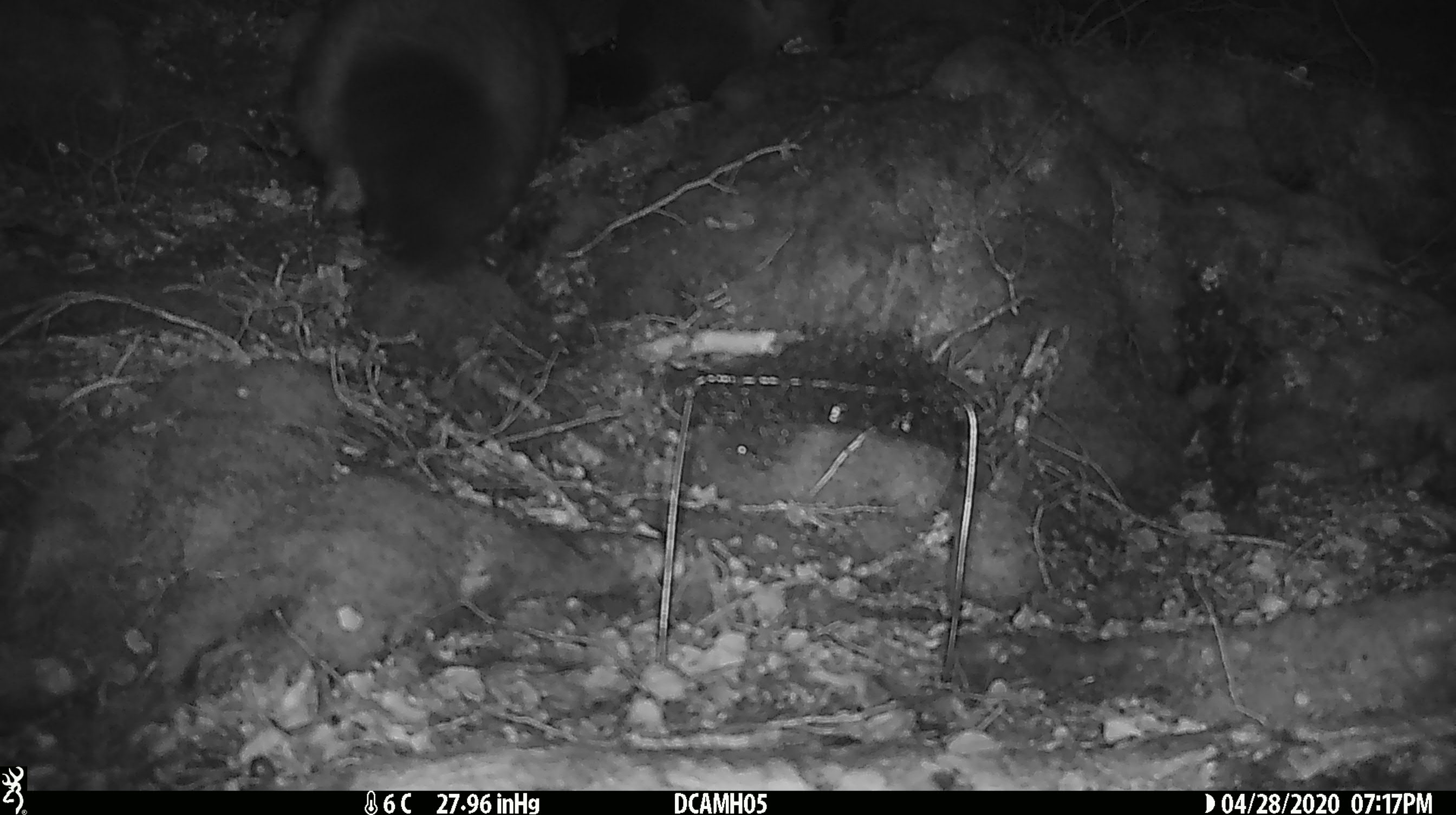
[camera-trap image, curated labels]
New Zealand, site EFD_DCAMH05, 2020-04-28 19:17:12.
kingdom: Animalia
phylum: Chordata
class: Mammalia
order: Diprotodontia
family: Phalangeridae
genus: Trichosurus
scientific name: Trichosurus vulpecula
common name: common brushtail possum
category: possum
Possum (common brushtail possum) (Trichosurus vulpecula).